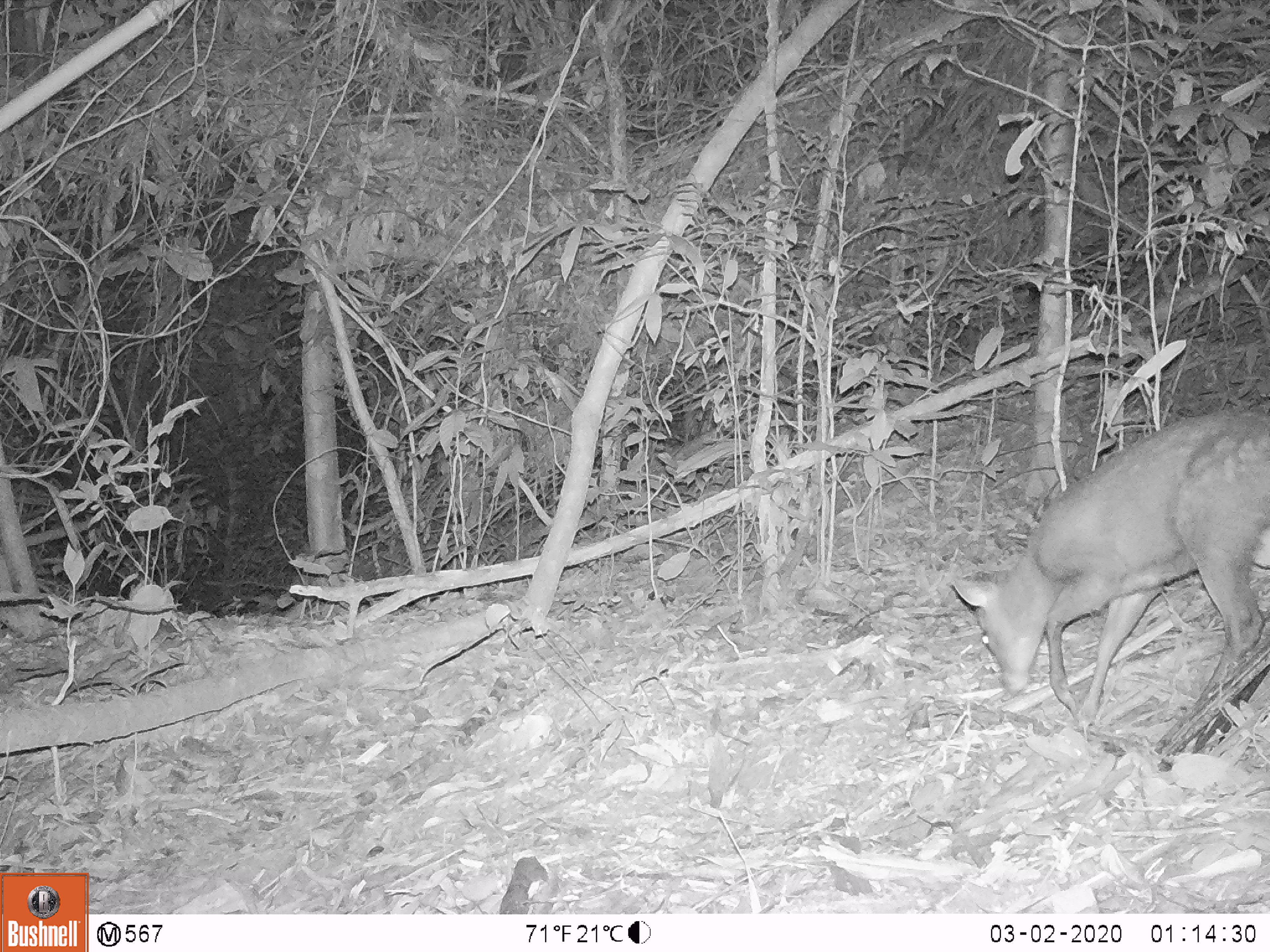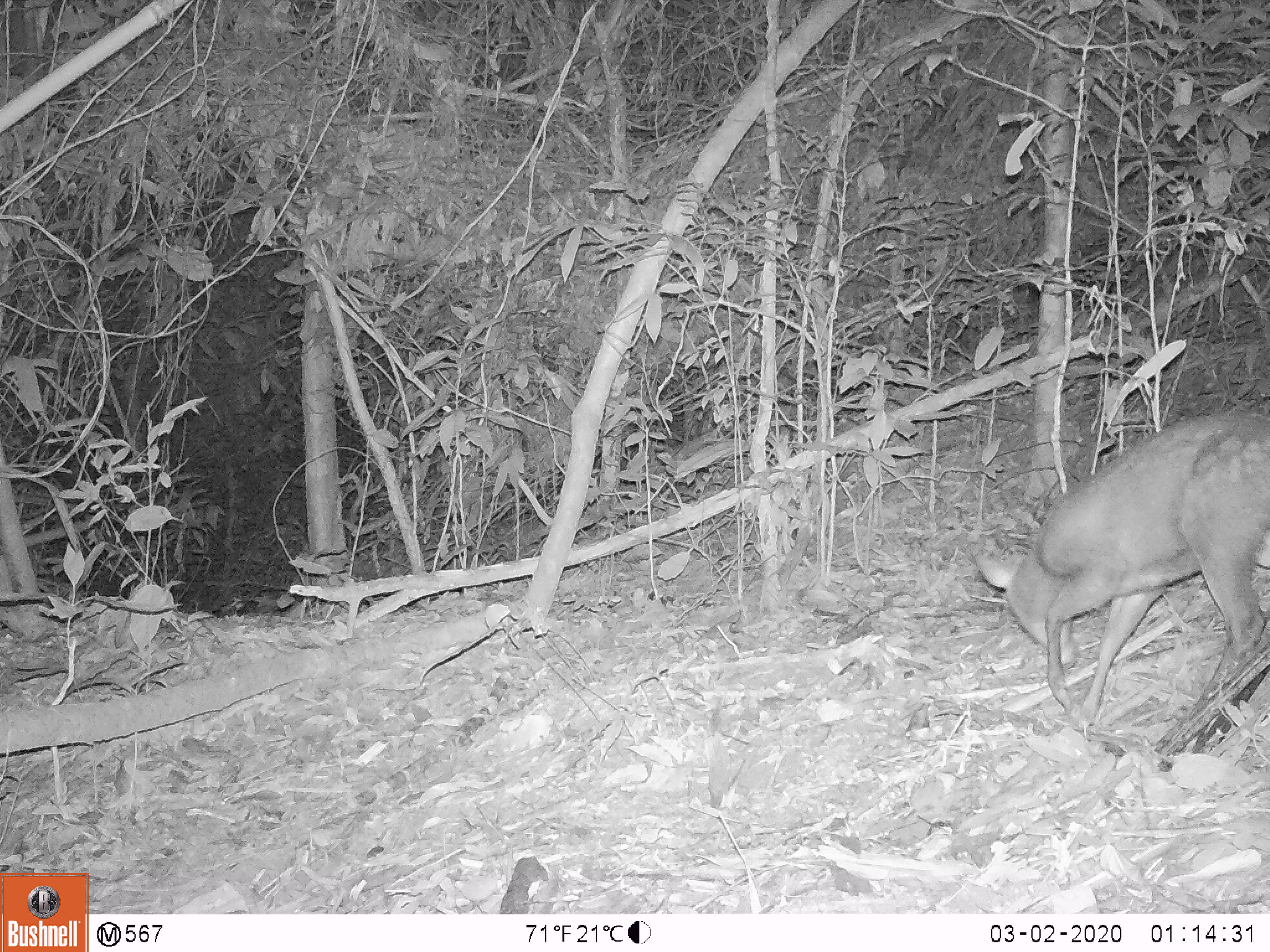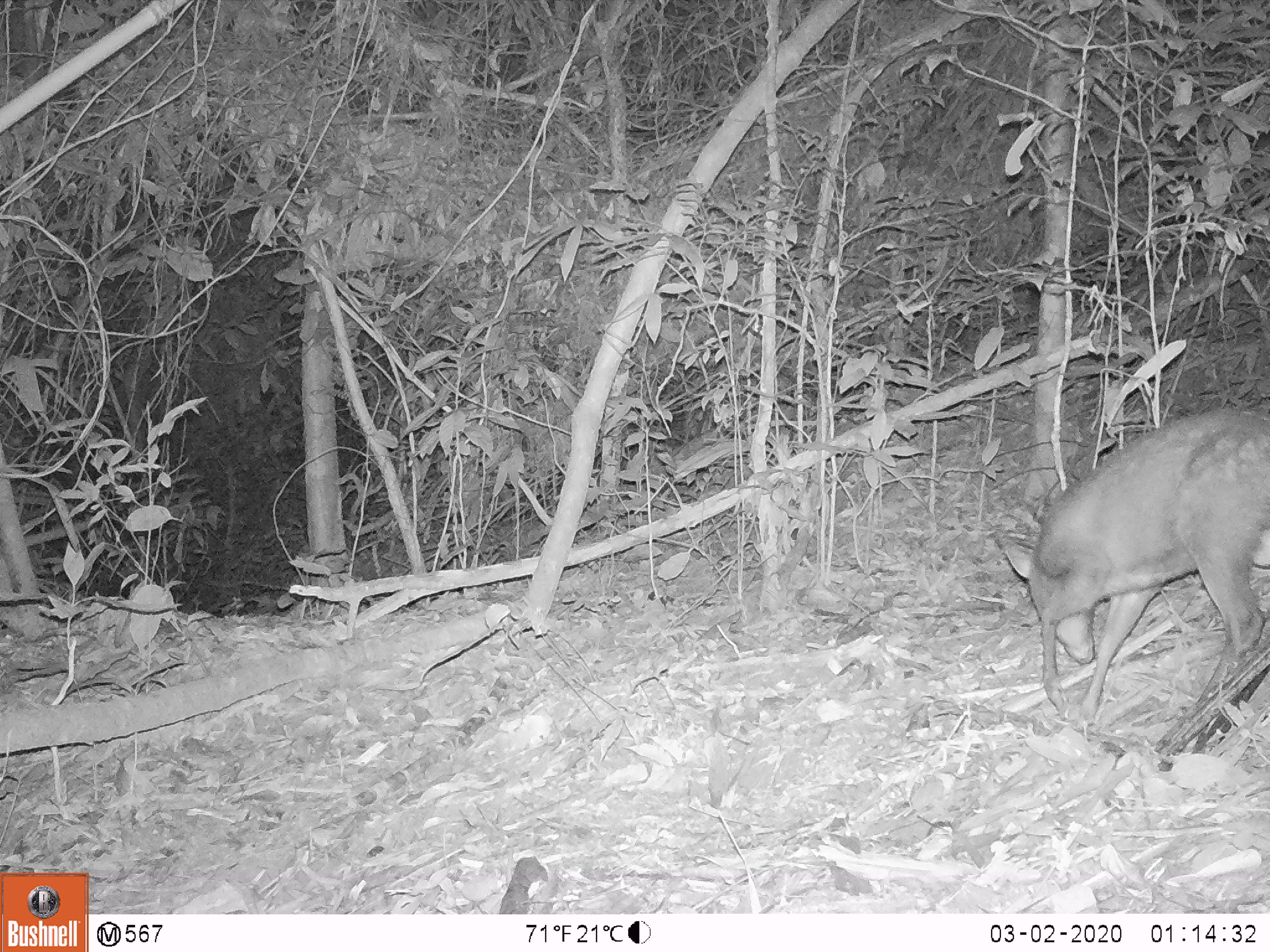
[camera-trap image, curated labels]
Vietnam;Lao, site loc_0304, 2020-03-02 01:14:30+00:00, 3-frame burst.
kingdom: Animalia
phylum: Chordata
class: Mammalia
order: Artiodactyla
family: Cervidae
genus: Muntiacus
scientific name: Muntiacus rooseveltorum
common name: roosevelt's muntjac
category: roosevelts muntjac group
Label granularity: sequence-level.